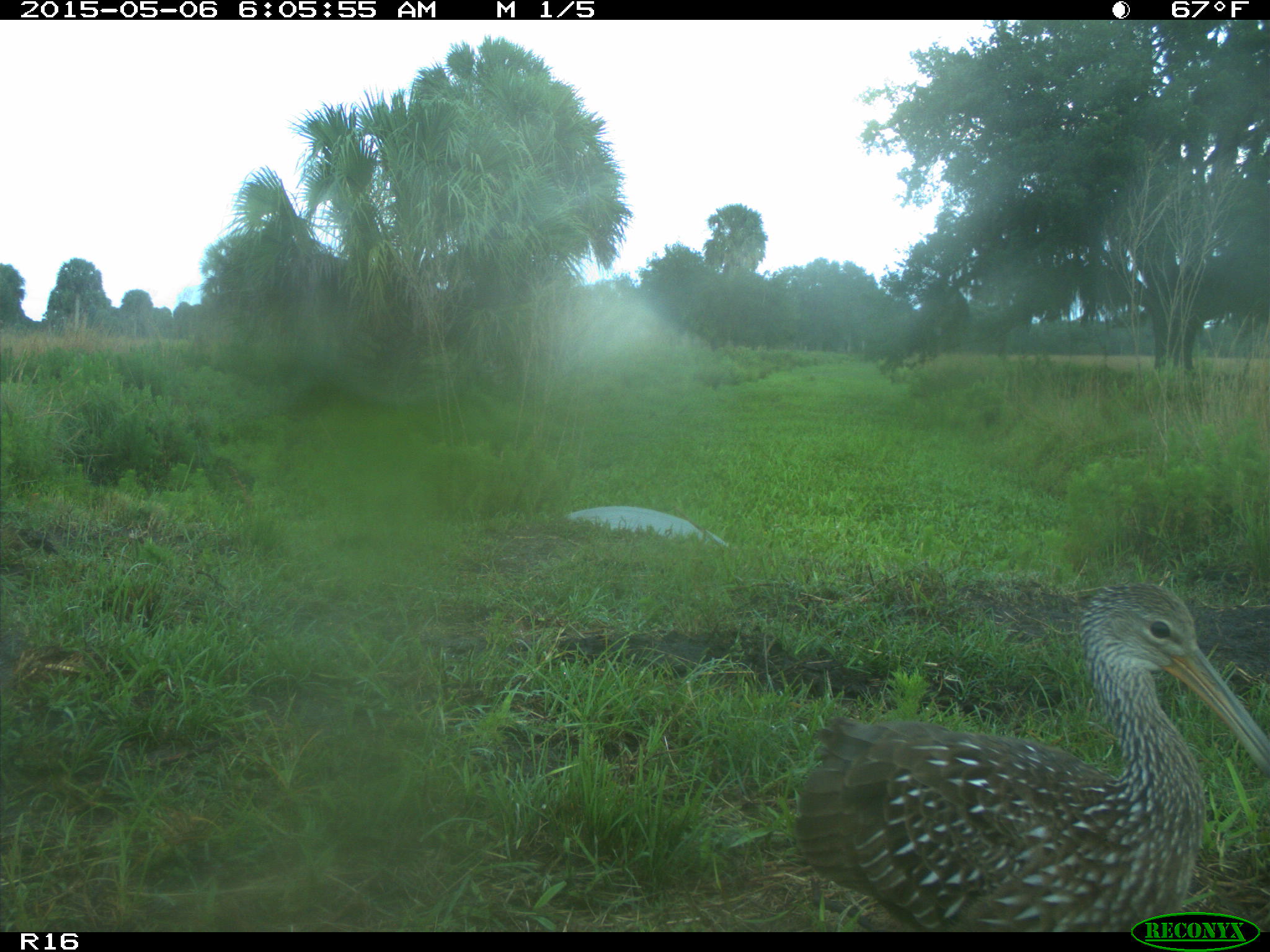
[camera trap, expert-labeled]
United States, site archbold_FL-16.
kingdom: Animalia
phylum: Chordata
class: Mammalia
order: Artiodactyla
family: Bovidae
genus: Bos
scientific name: Bos taurus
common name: domestic cow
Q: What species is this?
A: Bos taurus (domestic cow).